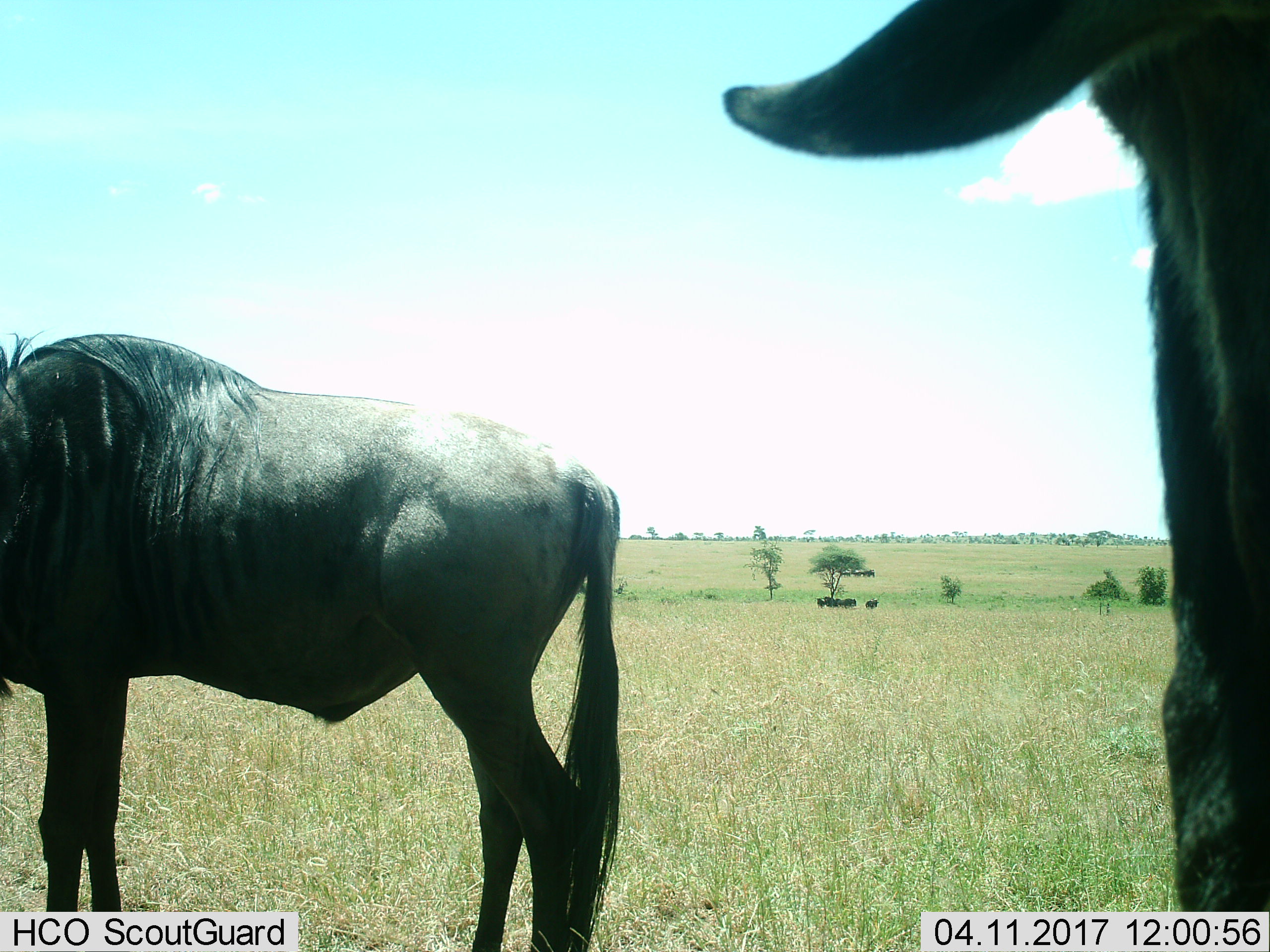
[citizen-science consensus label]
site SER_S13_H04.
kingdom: Animalia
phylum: Chordata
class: Mammalia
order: Artiodactyla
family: Bovidae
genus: Connochaetes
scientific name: Connochaetes taurinus taurinus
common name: blue wildebeest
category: wildebeestblue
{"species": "wildebeestblue (blue wildebeest) (Connochaetes taurinus taurinus)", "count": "6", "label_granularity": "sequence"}